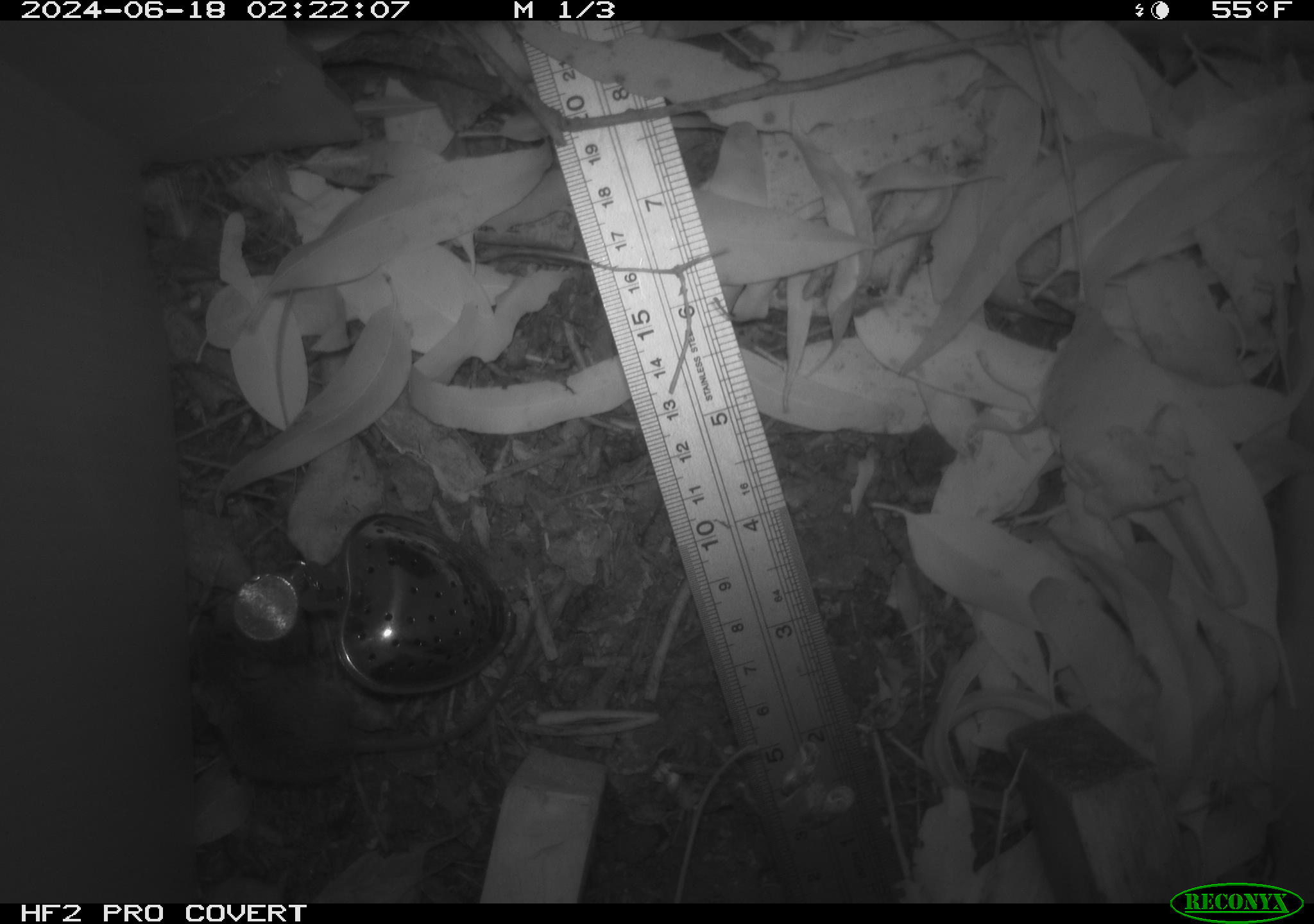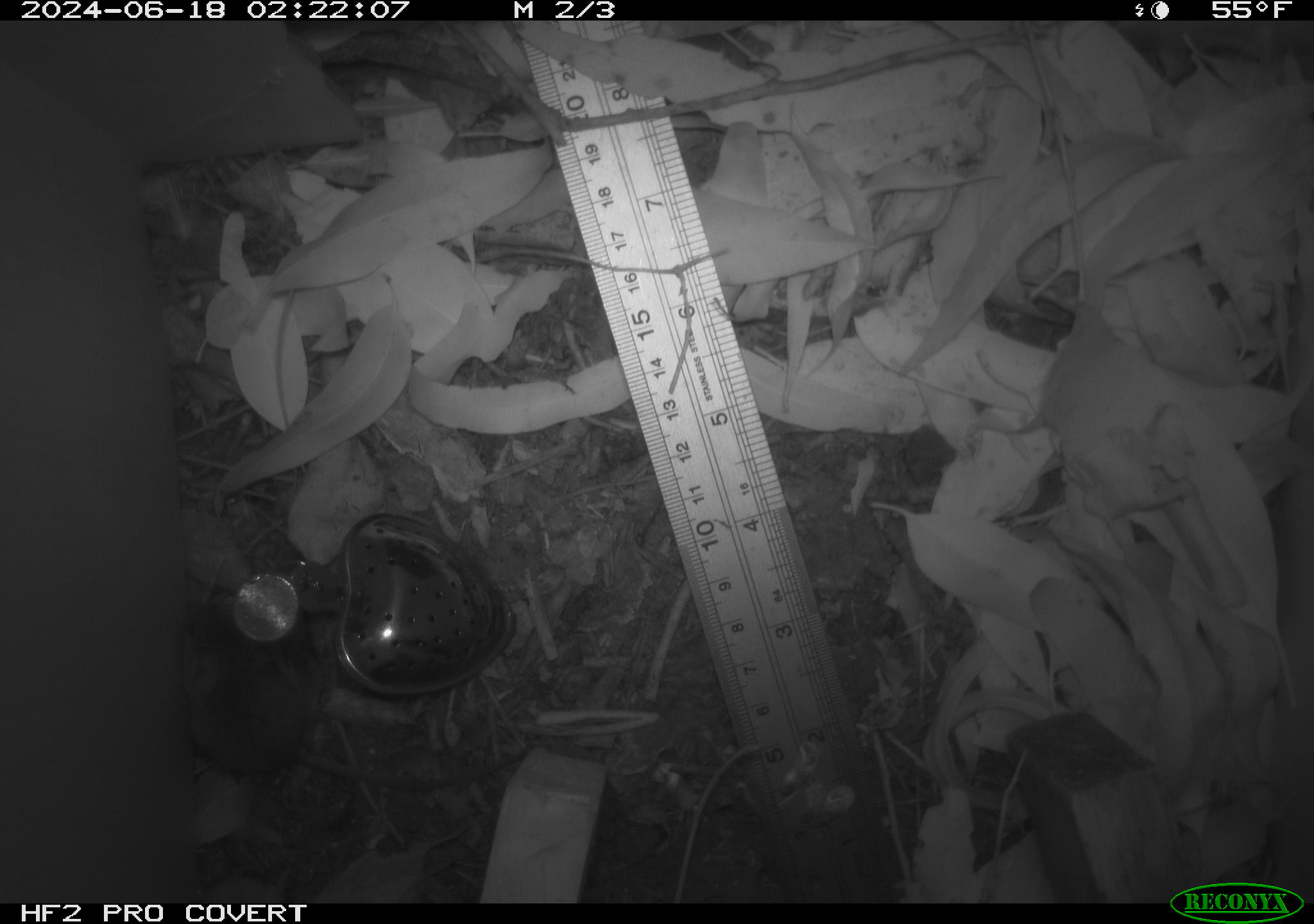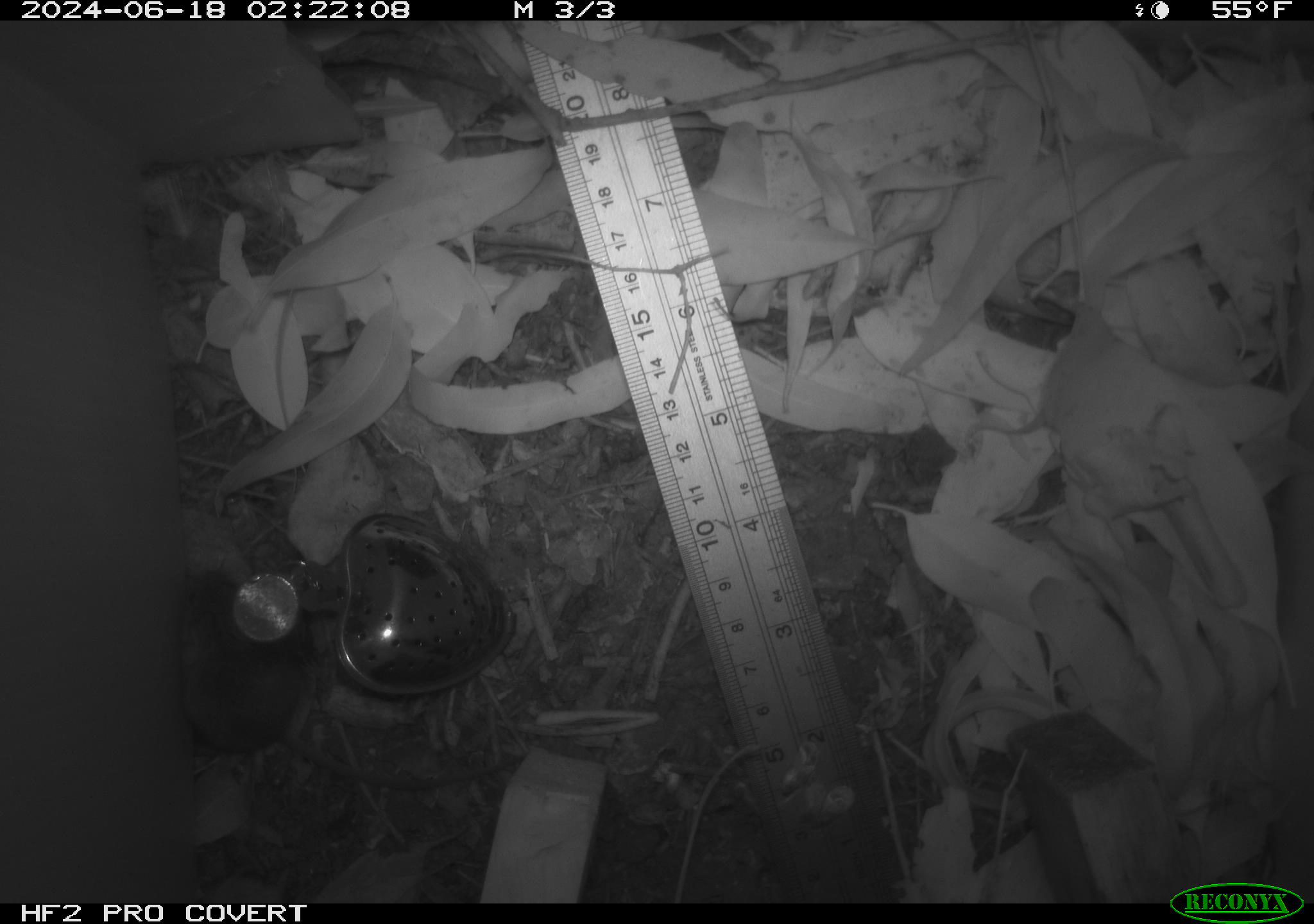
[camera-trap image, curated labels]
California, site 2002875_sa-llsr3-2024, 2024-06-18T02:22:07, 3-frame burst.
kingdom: Animalia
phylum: Chordata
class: Mammalia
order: Rodentia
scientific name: Rodentia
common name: mouse species